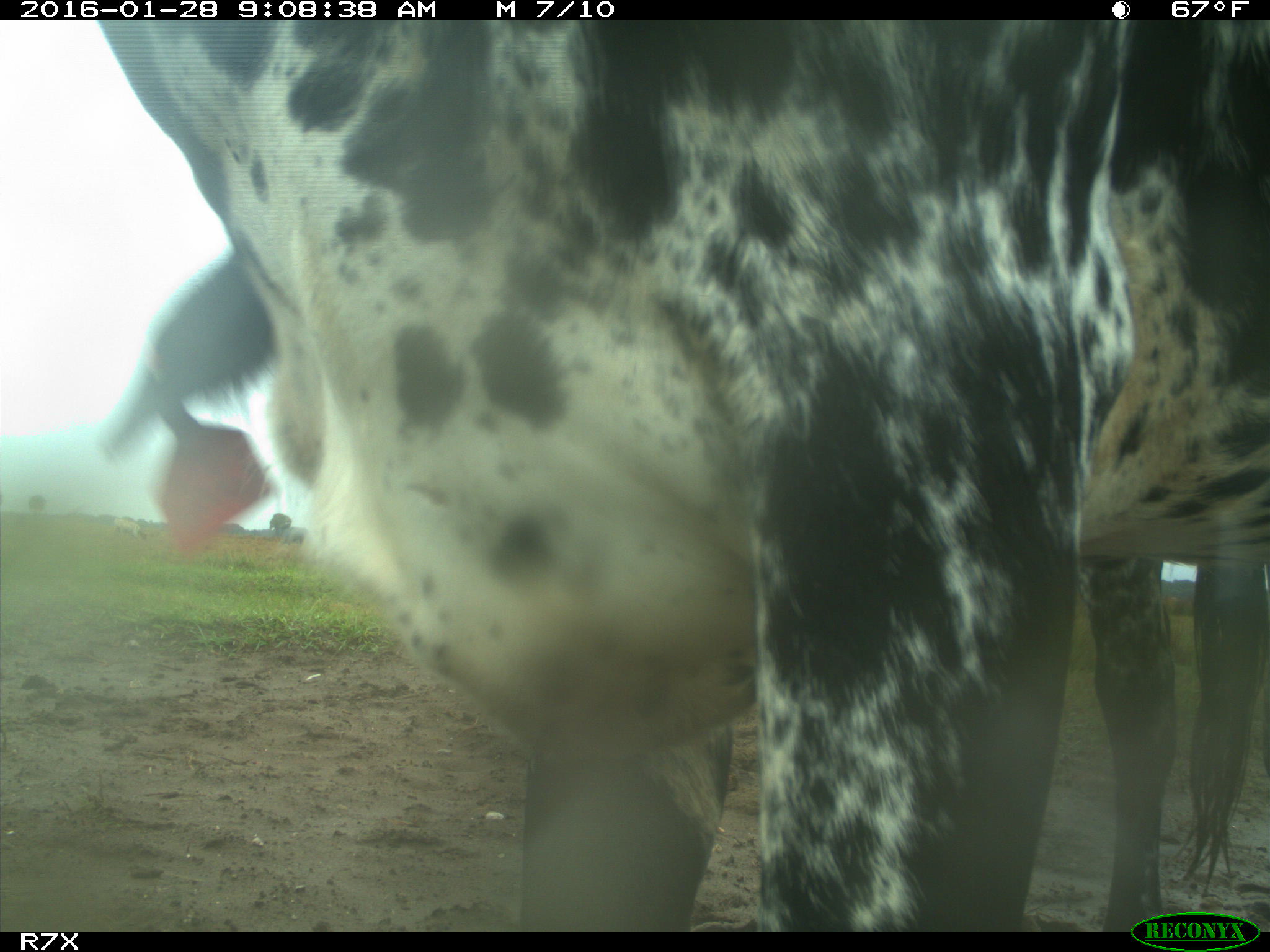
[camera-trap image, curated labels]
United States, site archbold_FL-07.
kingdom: Animalia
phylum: Chordata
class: Mammalia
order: Artiodactyla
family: Bovidae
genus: Bos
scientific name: Bos taurus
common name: domestic cow